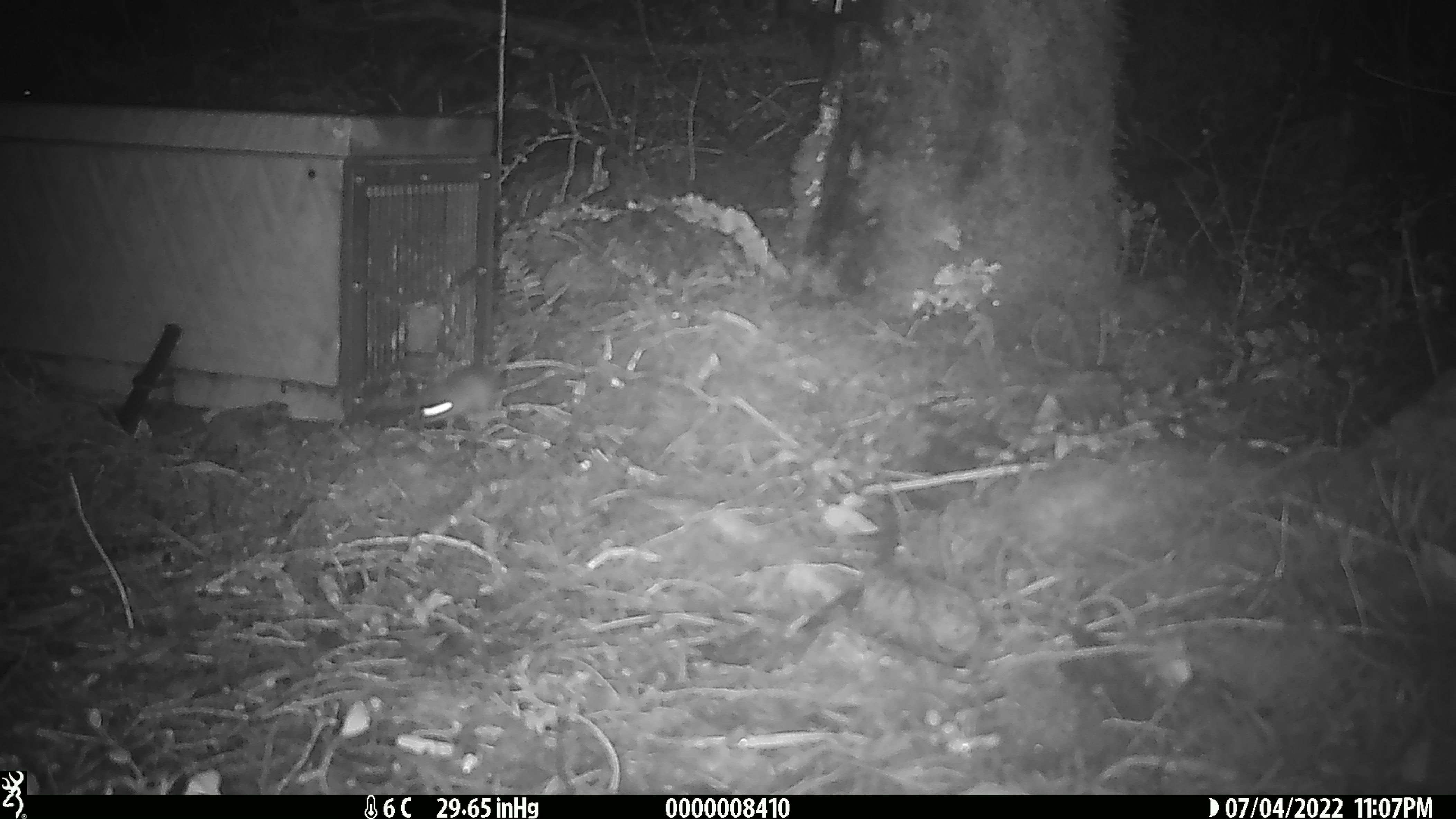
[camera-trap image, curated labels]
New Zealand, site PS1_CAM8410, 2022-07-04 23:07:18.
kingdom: Animalia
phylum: Chordata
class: Mammalia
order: Rodentia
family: Muridae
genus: Mus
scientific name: Mus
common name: mouse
Mouse (Mus).